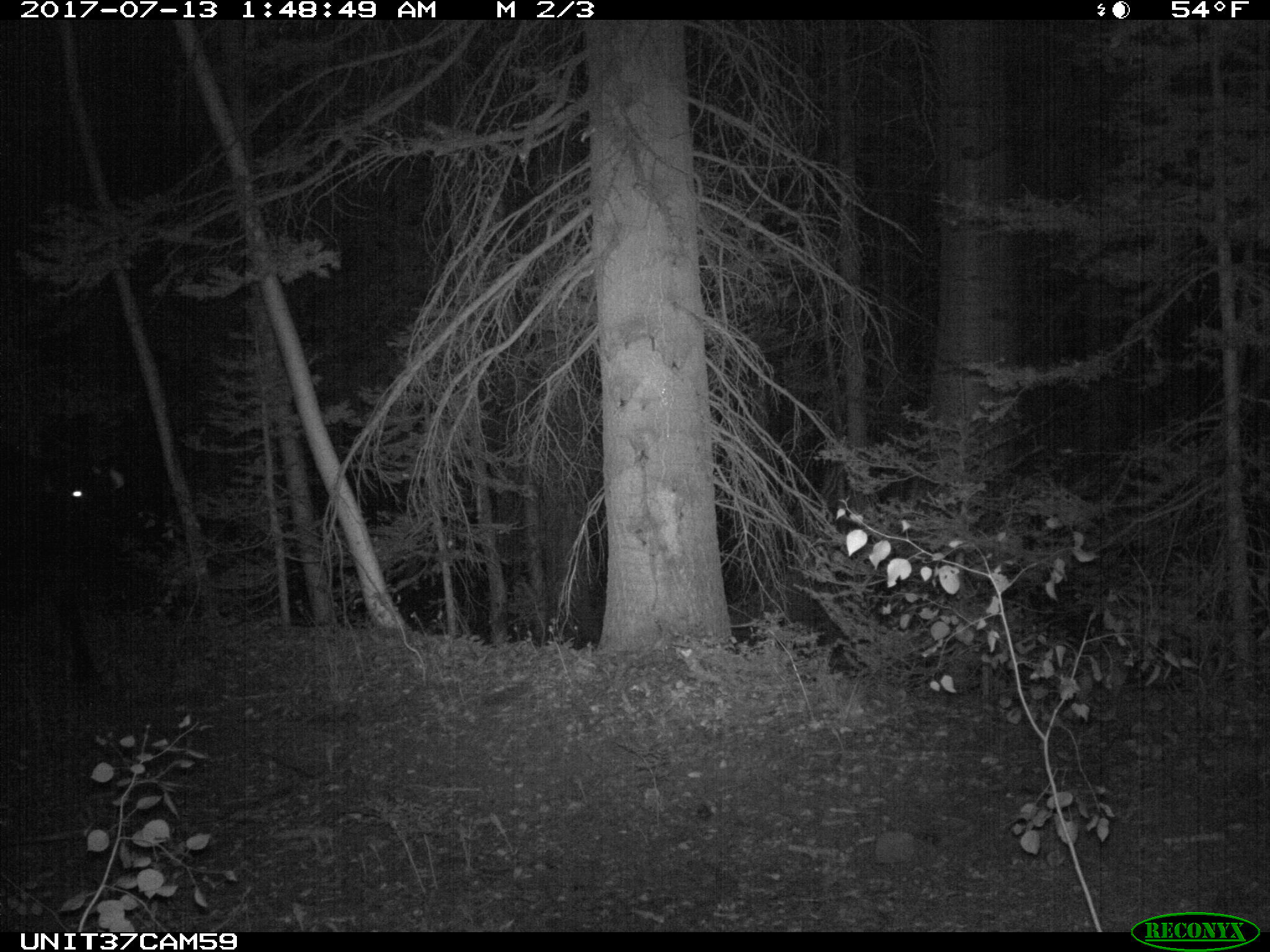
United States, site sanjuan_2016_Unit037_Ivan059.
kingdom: Animalia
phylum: Chordata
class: Mammalia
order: Artiodactyla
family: Bovidae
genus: Bos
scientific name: Bos taurus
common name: domestic cow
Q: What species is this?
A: Bos taurus (domestic cow).